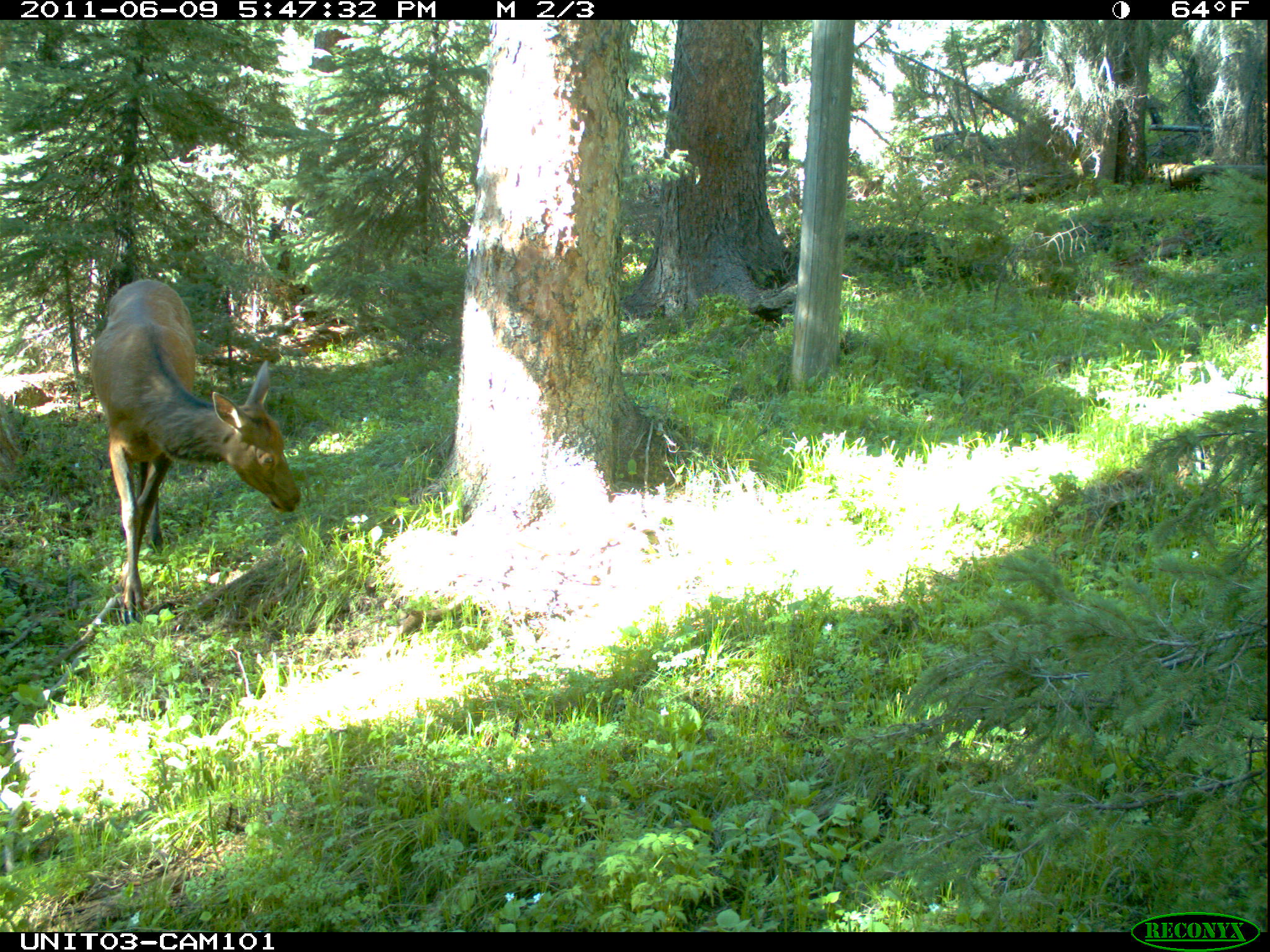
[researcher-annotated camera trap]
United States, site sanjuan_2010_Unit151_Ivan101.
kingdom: Animalia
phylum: Chordata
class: Mammalia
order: Artiodactyla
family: Cervidae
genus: Cervus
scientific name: Cervus elaphus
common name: red deer